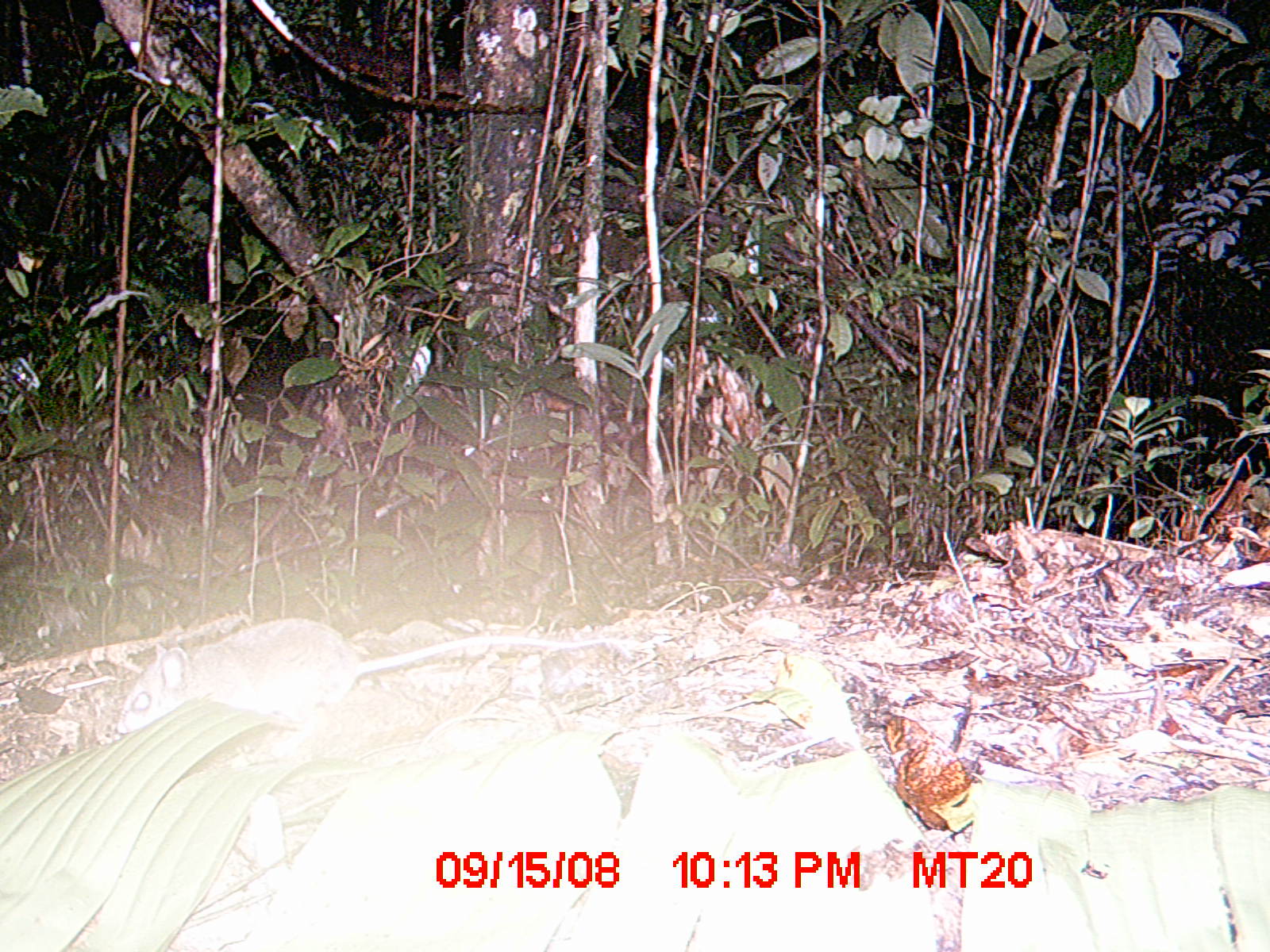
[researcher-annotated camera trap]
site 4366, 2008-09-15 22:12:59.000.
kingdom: Animalia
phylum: Chordata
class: Mammalia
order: Rodentia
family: Nesomyidae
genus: Eliurus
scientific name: Eliurus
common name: eliurus rat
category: eliurus sp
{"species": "eliurus sp (eliurus rat) (Eliurus)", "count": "1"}